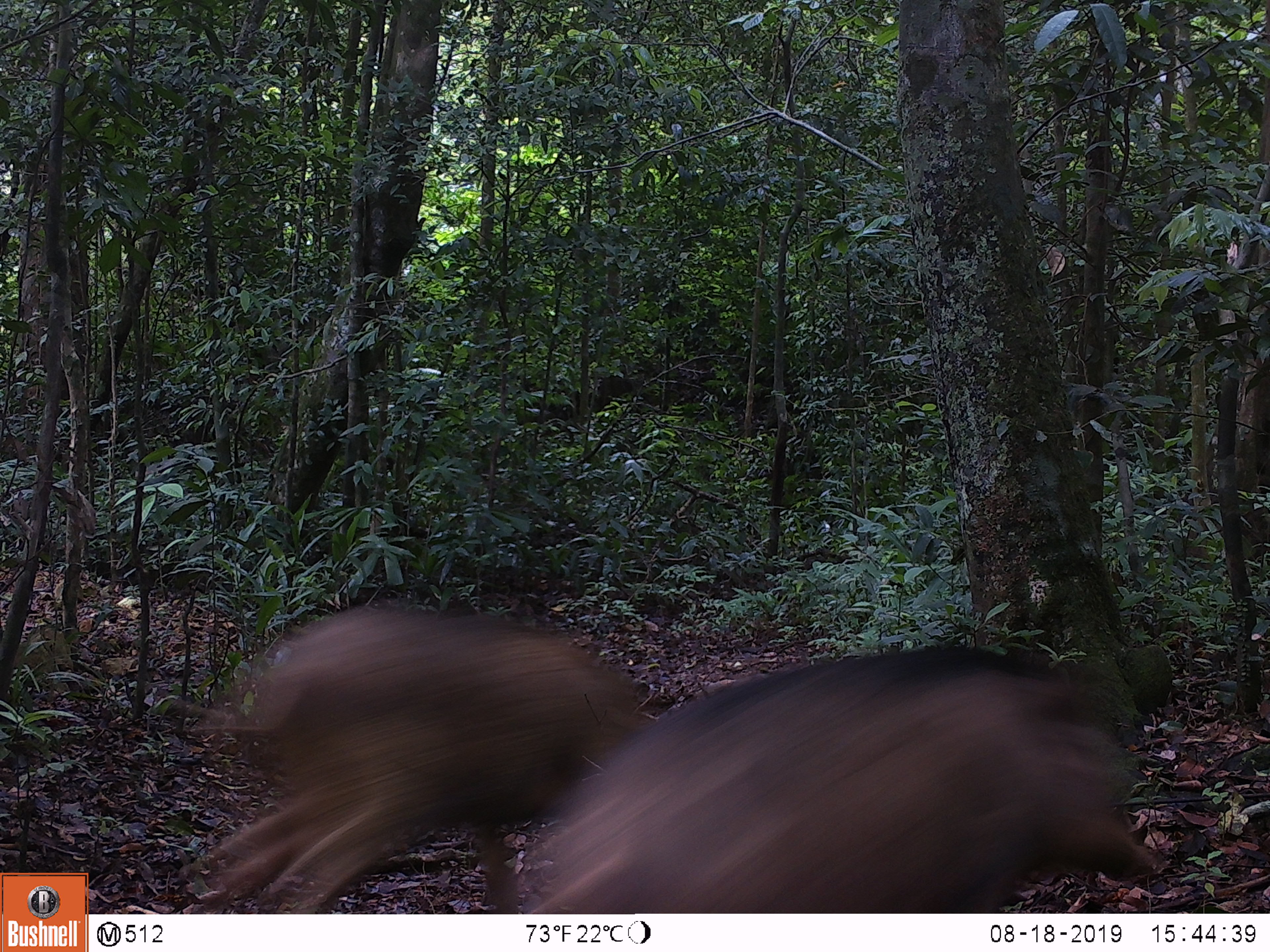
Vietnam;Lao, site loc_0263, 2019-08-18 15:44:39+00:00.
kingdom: Animalia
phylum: Chordata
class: Mammalia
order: Artiodactyla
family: Suidae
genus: Sus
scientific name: Sus scrofa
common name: eurasian wild pig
Eurasian wild pig (Sus scrofa). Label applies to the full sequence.